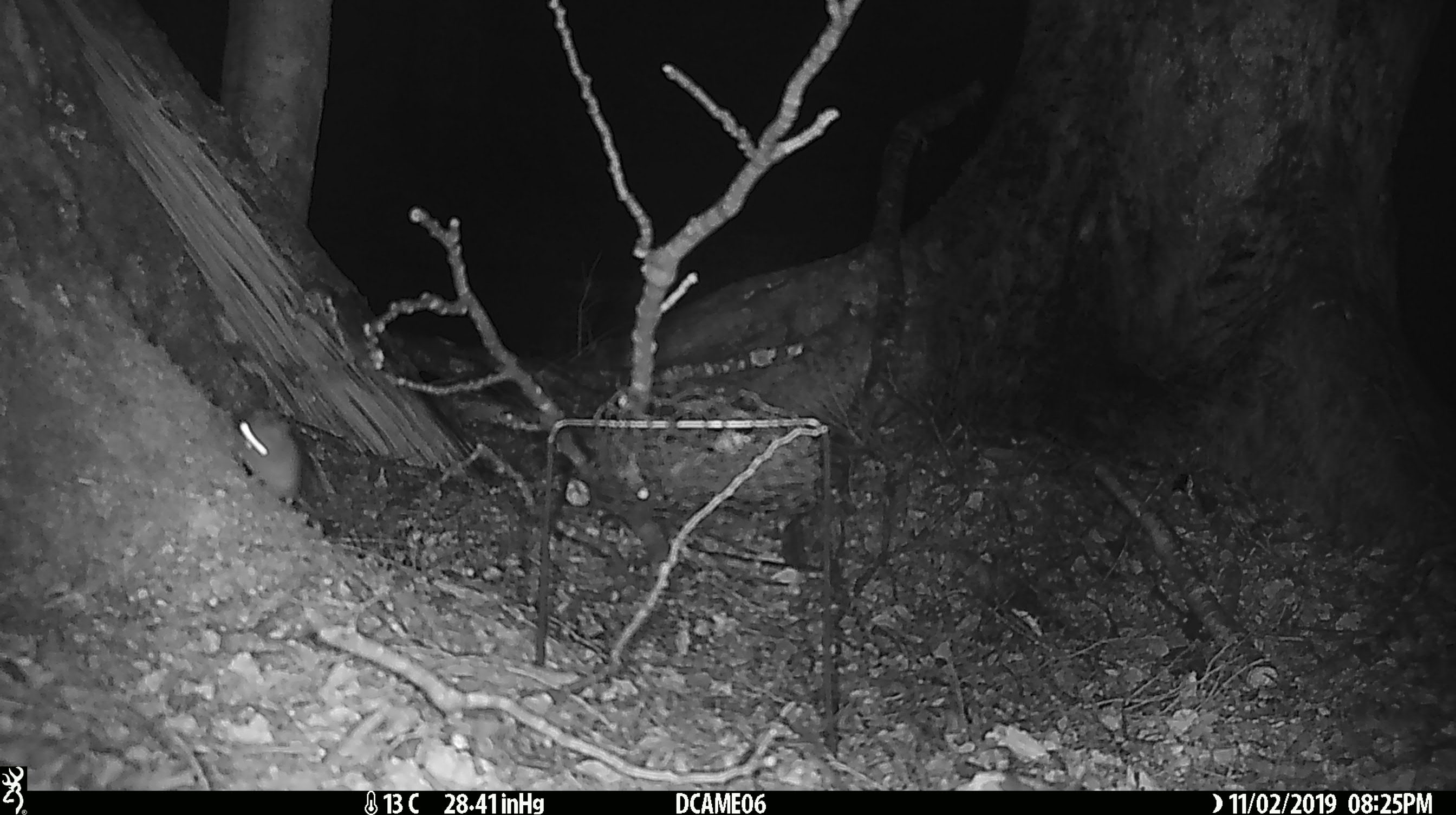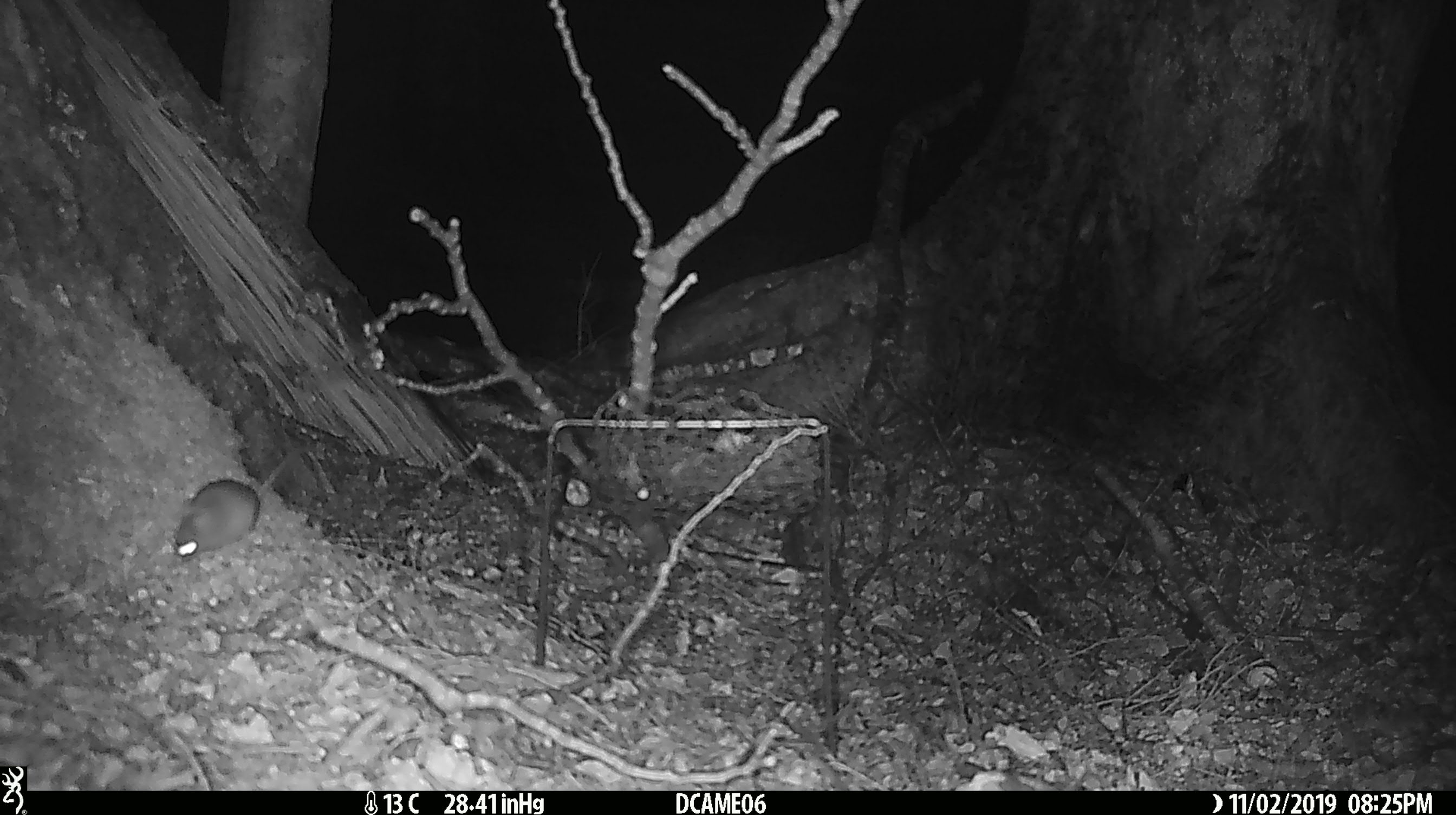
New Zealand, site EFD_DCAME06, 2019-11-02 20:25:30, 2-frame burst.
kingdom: Animalia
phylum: Chordata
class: Mammalia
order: Rodentia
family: Muridae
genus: Mus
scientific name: Mus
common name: mouse